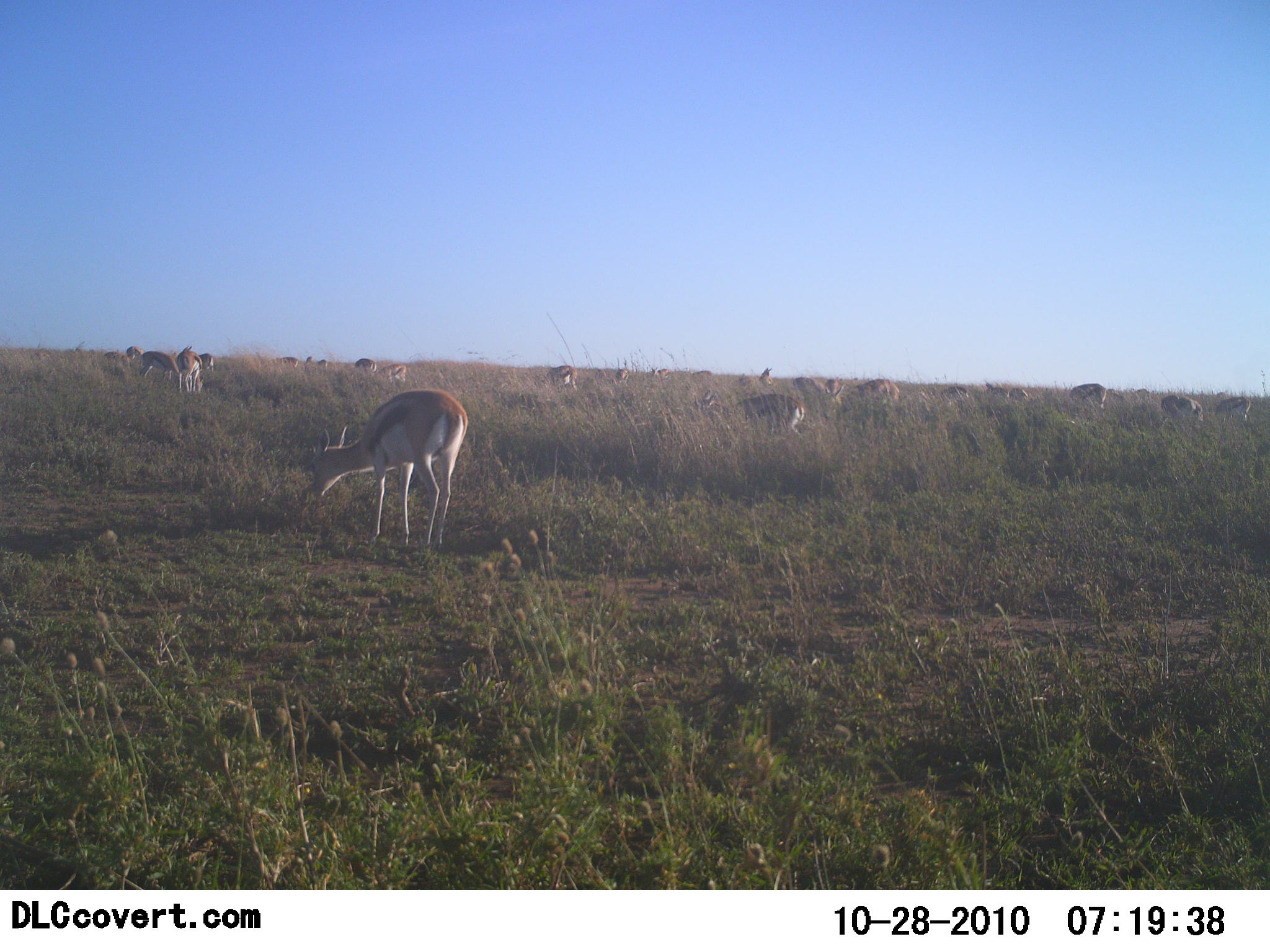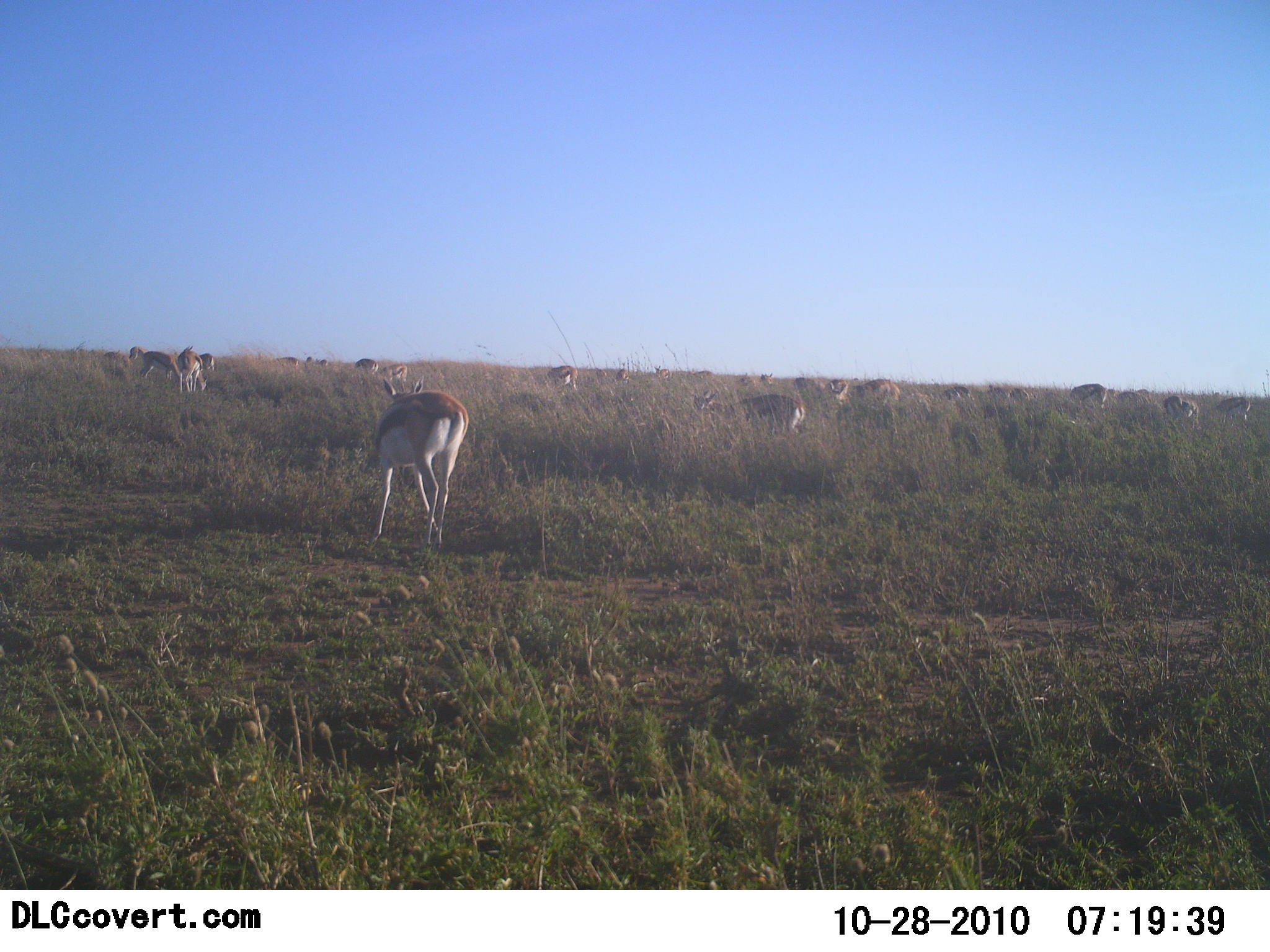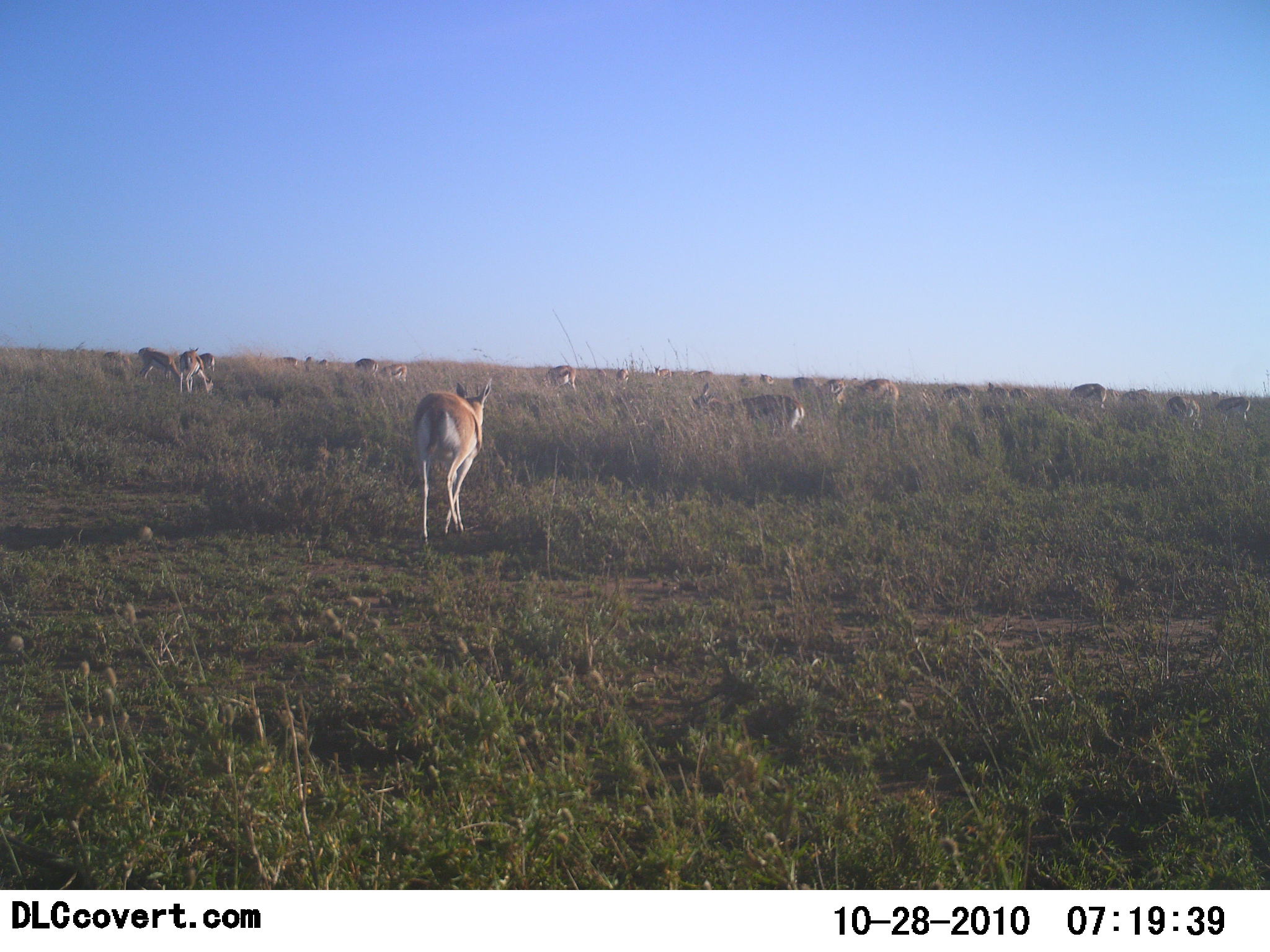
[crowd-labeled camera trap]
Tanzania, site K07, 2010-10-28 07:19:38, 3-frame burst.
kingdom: Animalia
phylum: Chordata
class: Mammalia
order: Artiodactyla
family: Bovidae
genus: Eudorcas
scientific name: Eudorcas thomsonii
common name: thomson's gazelle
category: gazellethomsons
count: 11-50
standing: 41%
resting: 6%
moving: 29%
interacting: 0%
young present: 0%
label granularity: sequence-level